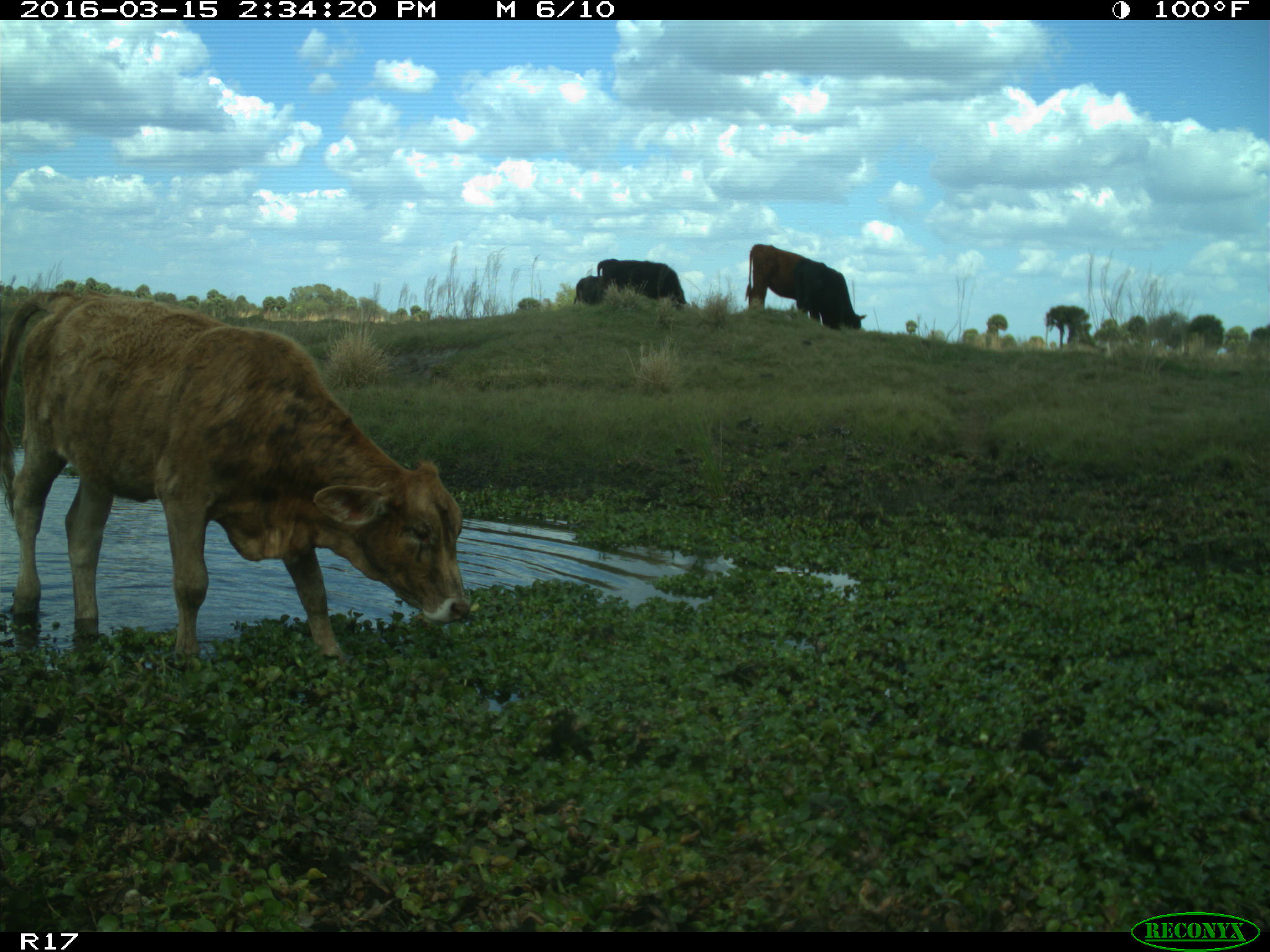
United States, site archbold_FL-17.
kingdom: Animalia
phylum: Chordata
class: Mammalia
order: Artiodactyla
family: Bovidae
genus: Bos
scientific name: Bos taurus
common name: domestic cow